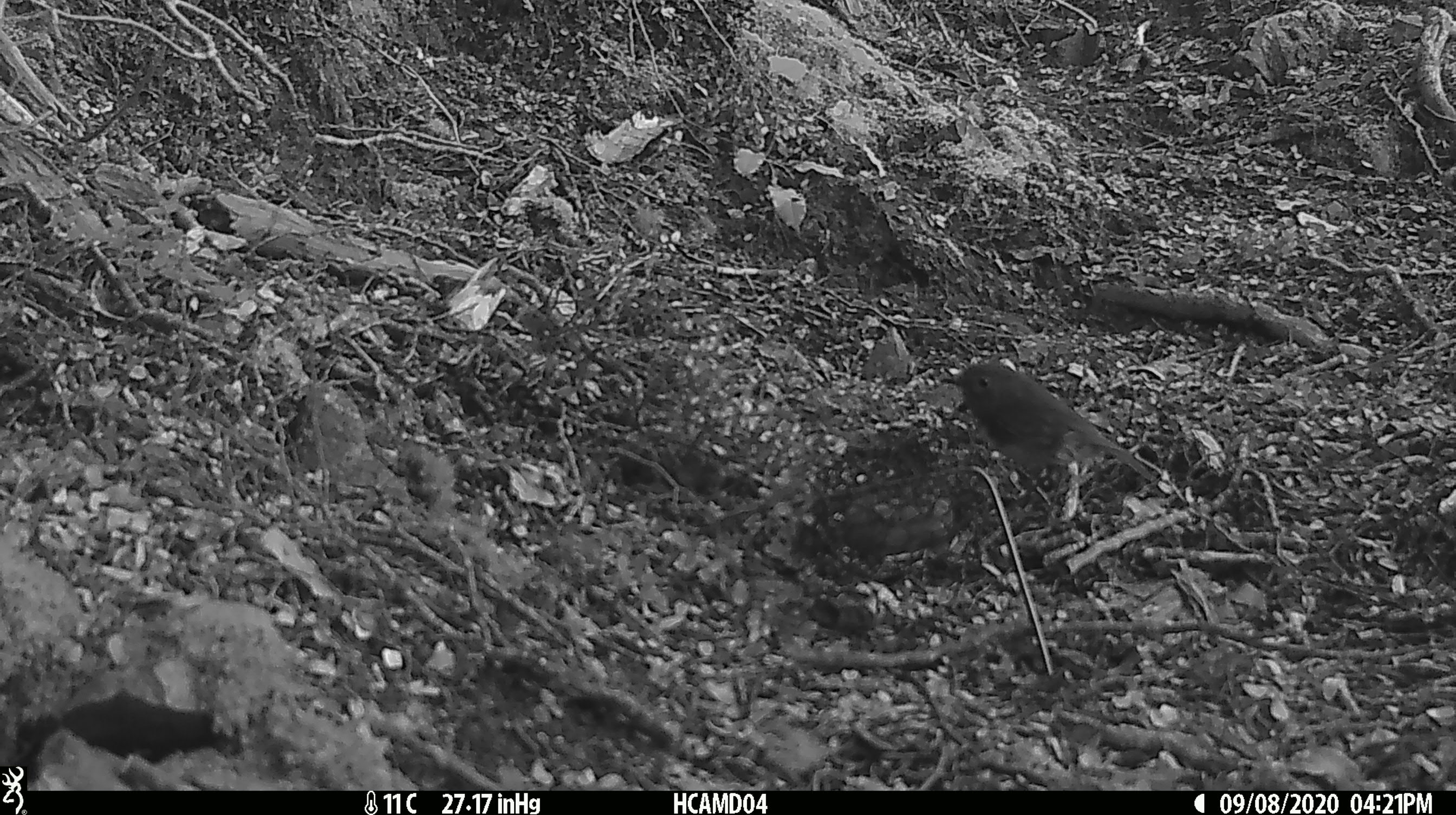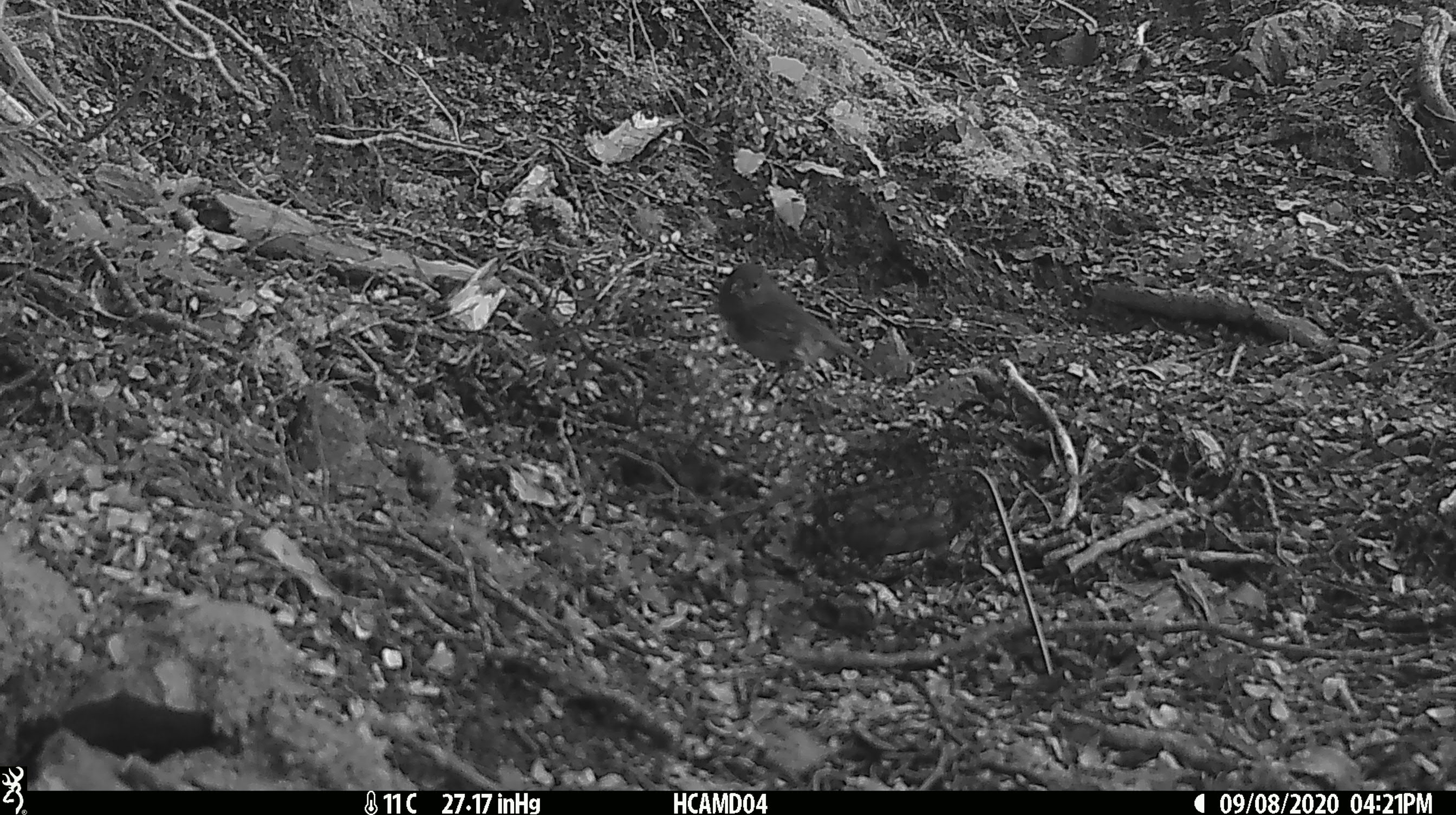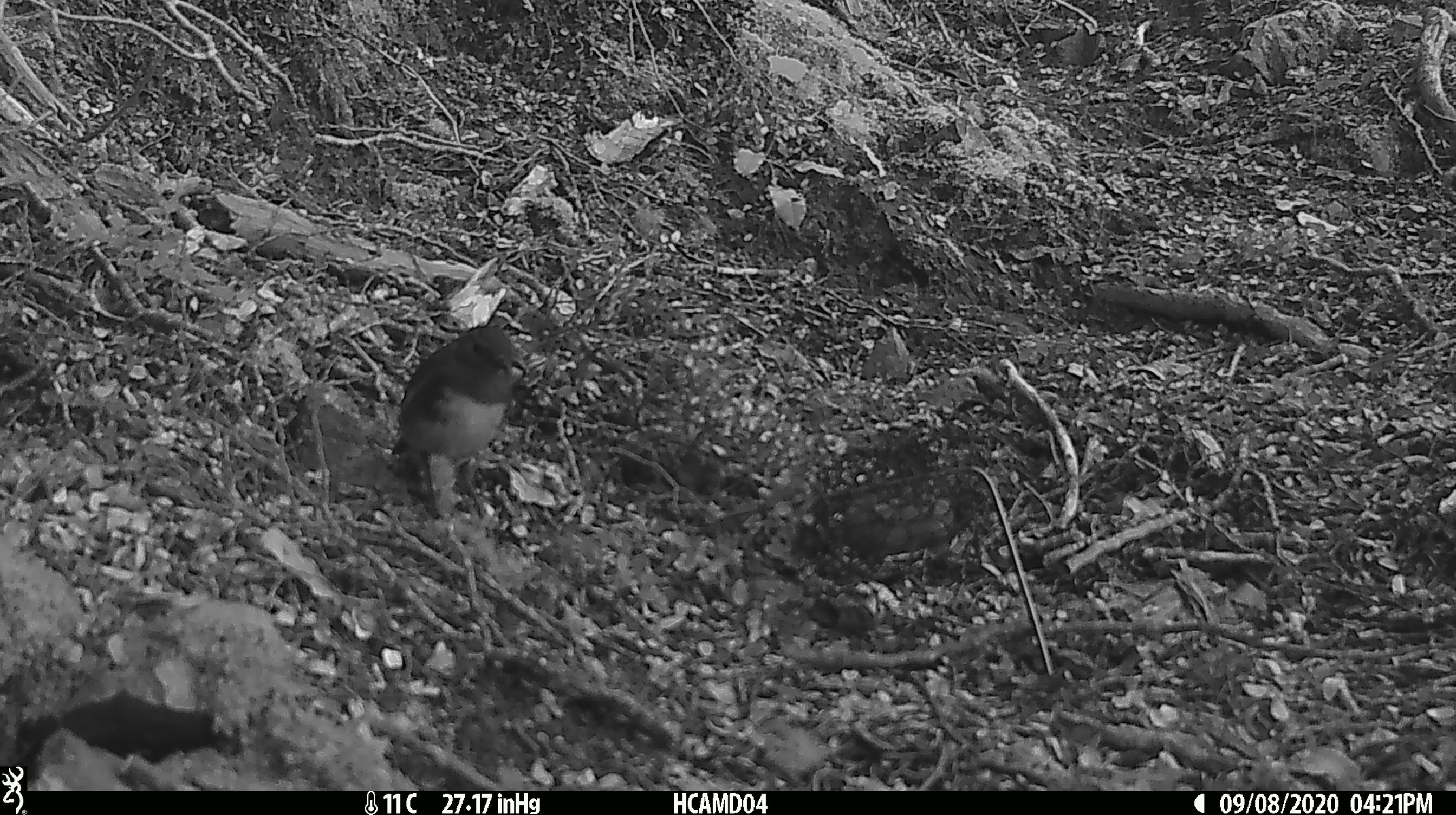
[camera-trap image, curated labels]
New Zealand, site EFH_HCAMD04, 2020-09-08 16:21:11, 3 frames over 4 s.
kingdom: Animalia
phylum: Chordata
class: Aves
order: Passeriformes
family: Petroicidae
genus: Petroica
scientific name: Petroica australis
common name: new zealand robin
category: robin